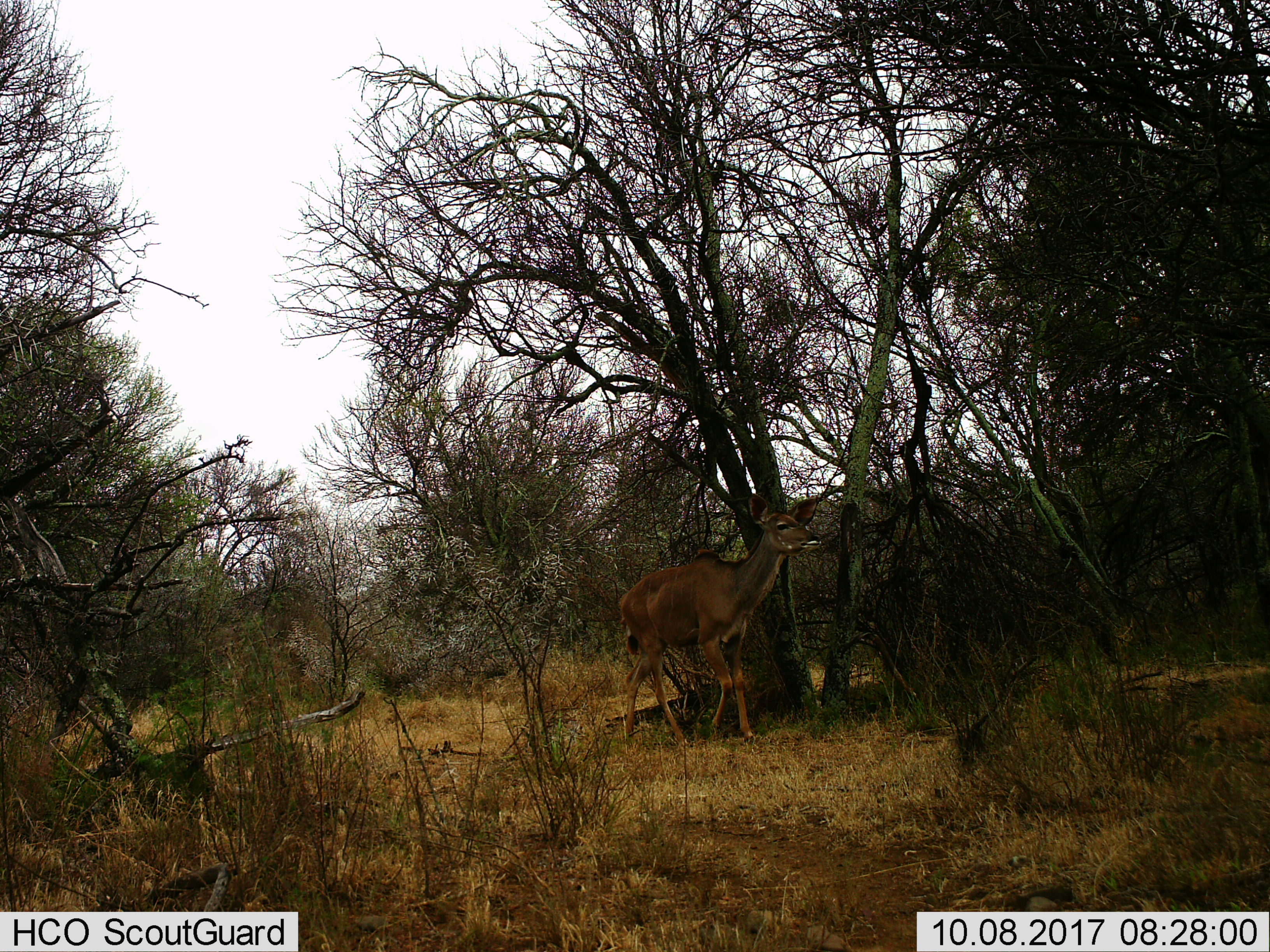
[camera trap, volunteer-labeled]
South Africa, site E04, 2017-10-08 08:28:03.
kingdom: Animalia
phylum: Chordata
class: Mammalia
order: Artiodactyla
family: Bovidae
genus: Tragelaphus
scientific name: Tragelaphus strepsiceros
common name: greater kudu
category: kudu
Kudu (greater kudu) (Tragelaphus strepsiceros), count 1. Behavior (volunteer vote fractions): standing 20%, resting 0%, moving 80%, interacting 0%. Young present (vote fraction): 0%. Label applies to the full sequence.